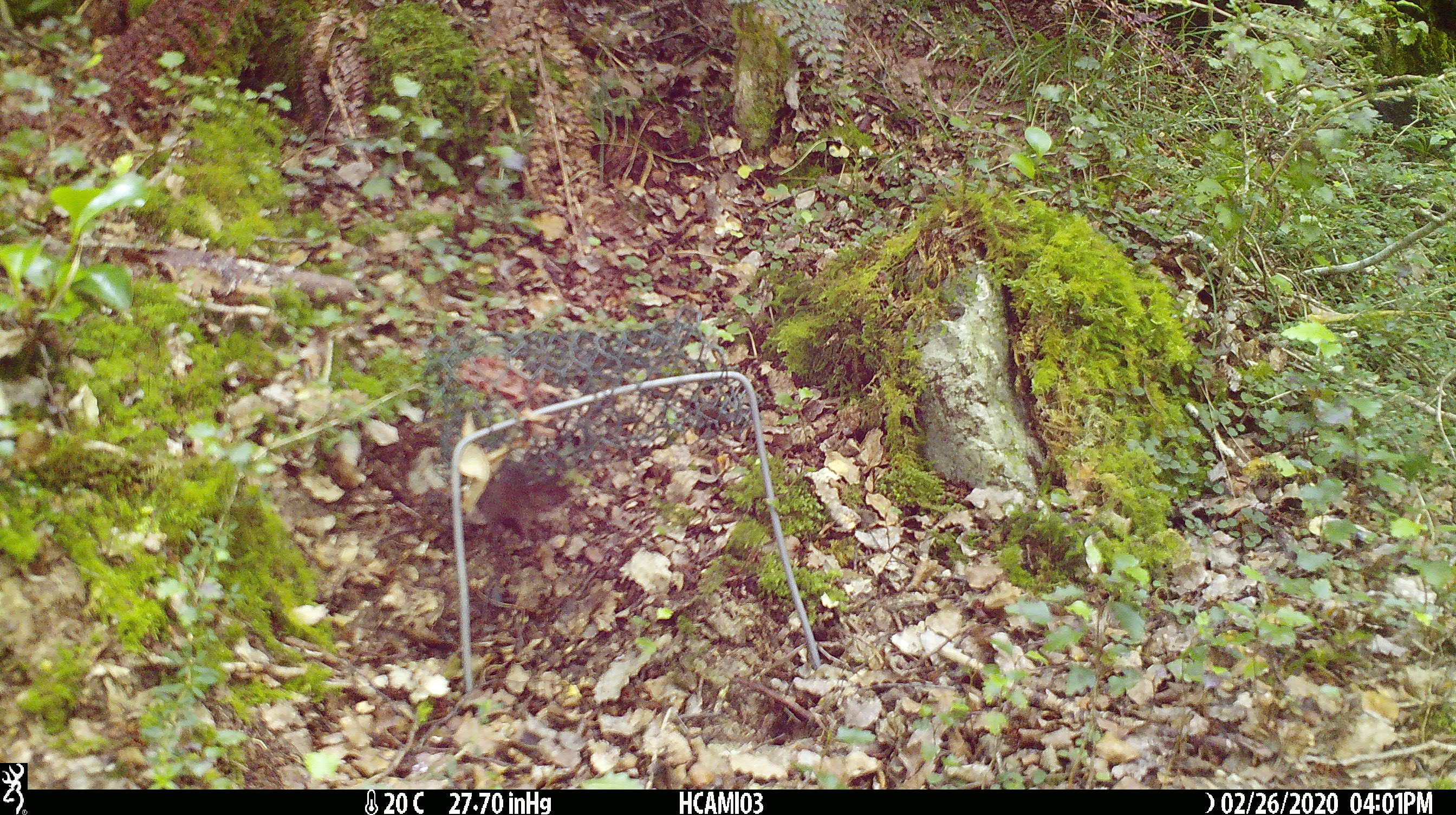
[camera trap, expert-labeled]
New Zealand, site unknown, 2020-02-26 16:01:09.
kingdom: Animalia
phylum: Chordata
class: Mammalia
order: Rodentia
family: Muridae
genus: Mus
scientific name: Mus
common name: mouse